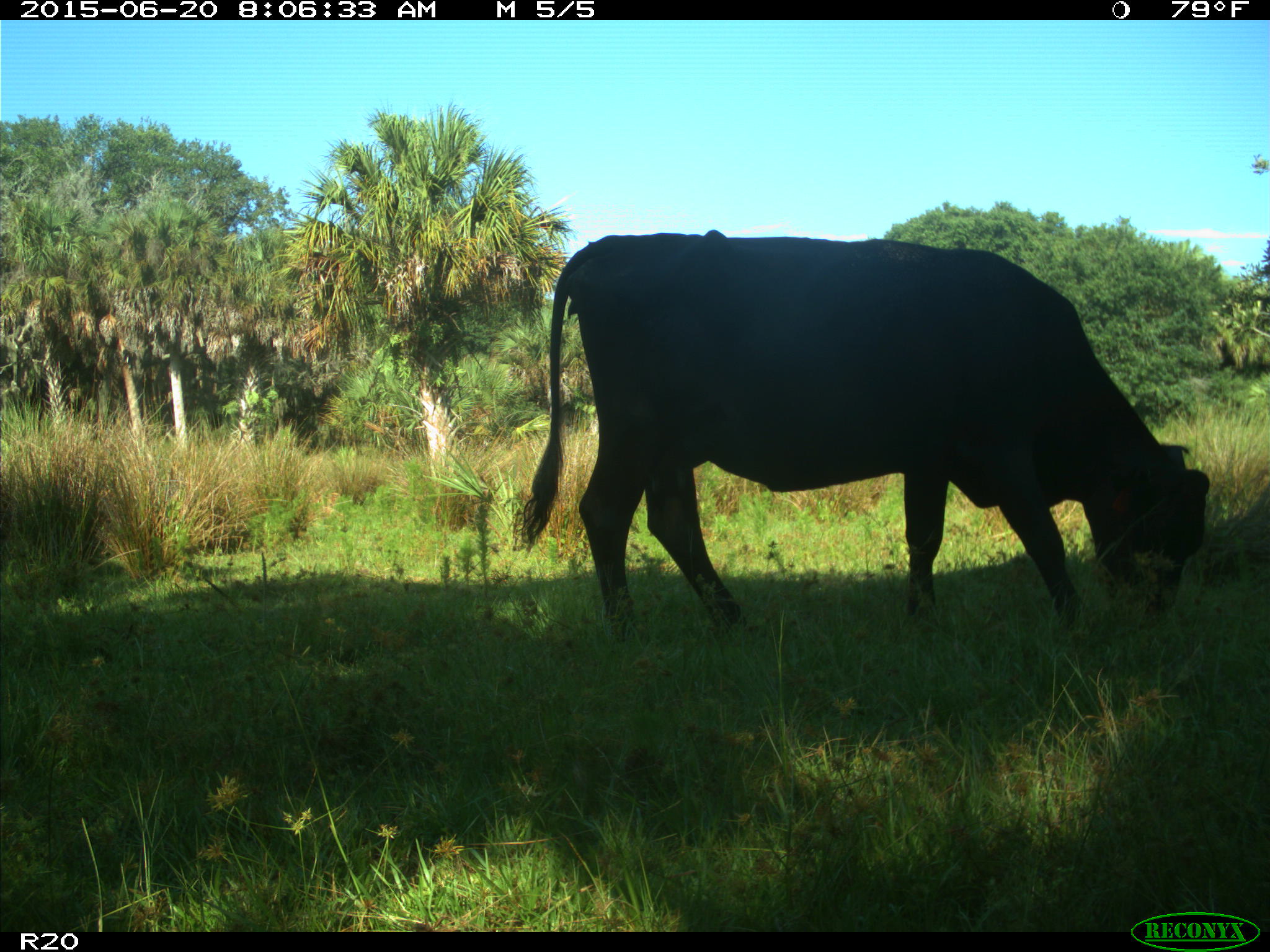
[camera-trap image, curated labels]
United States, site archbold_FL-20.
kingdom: Animalia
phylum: Chordata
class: Mammalia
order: Artiodactyla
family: Bovidae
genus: Bos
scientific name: Bos taurus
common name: domestic cow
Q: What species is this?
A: Bos taurus (domestic cow).